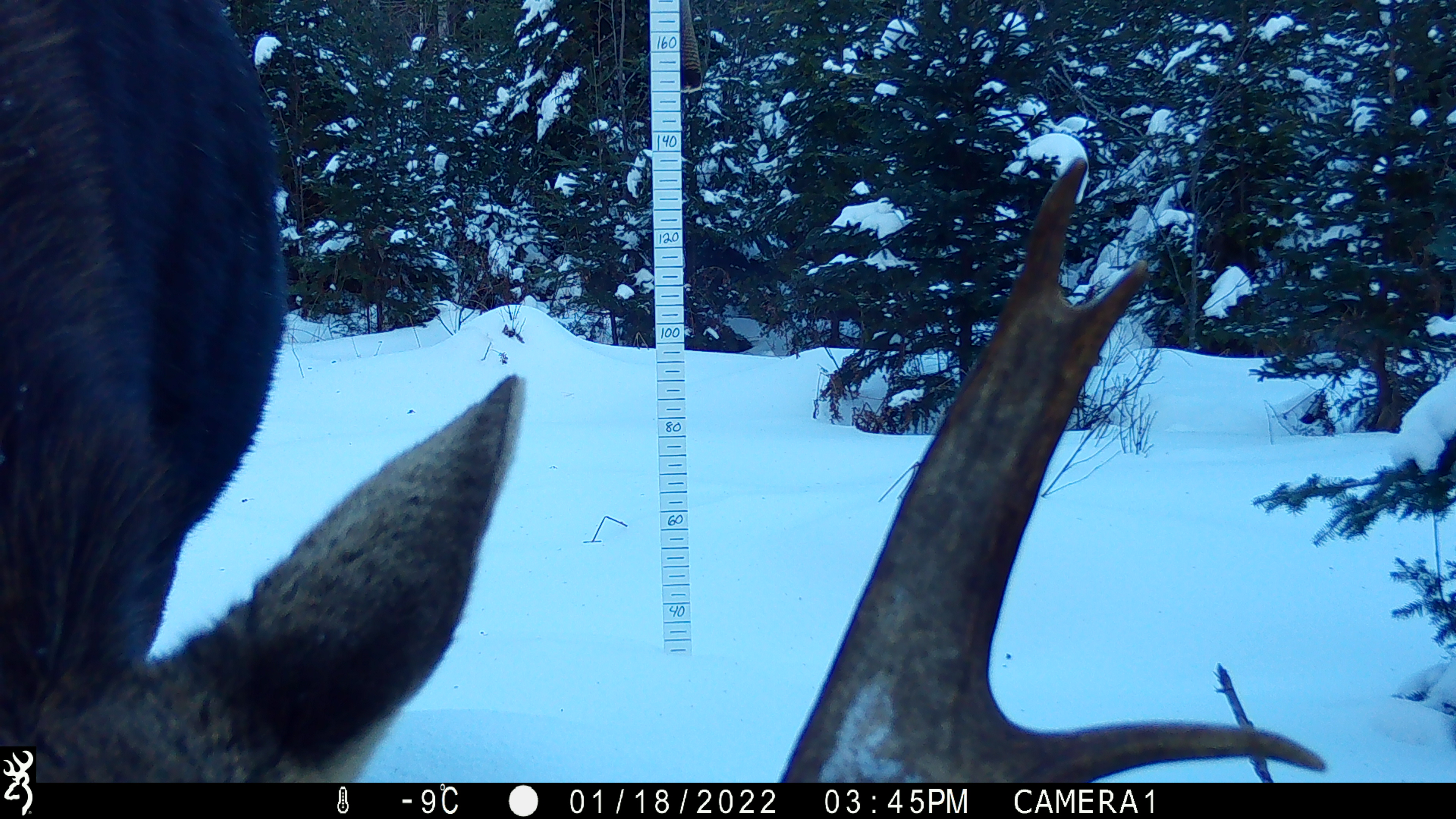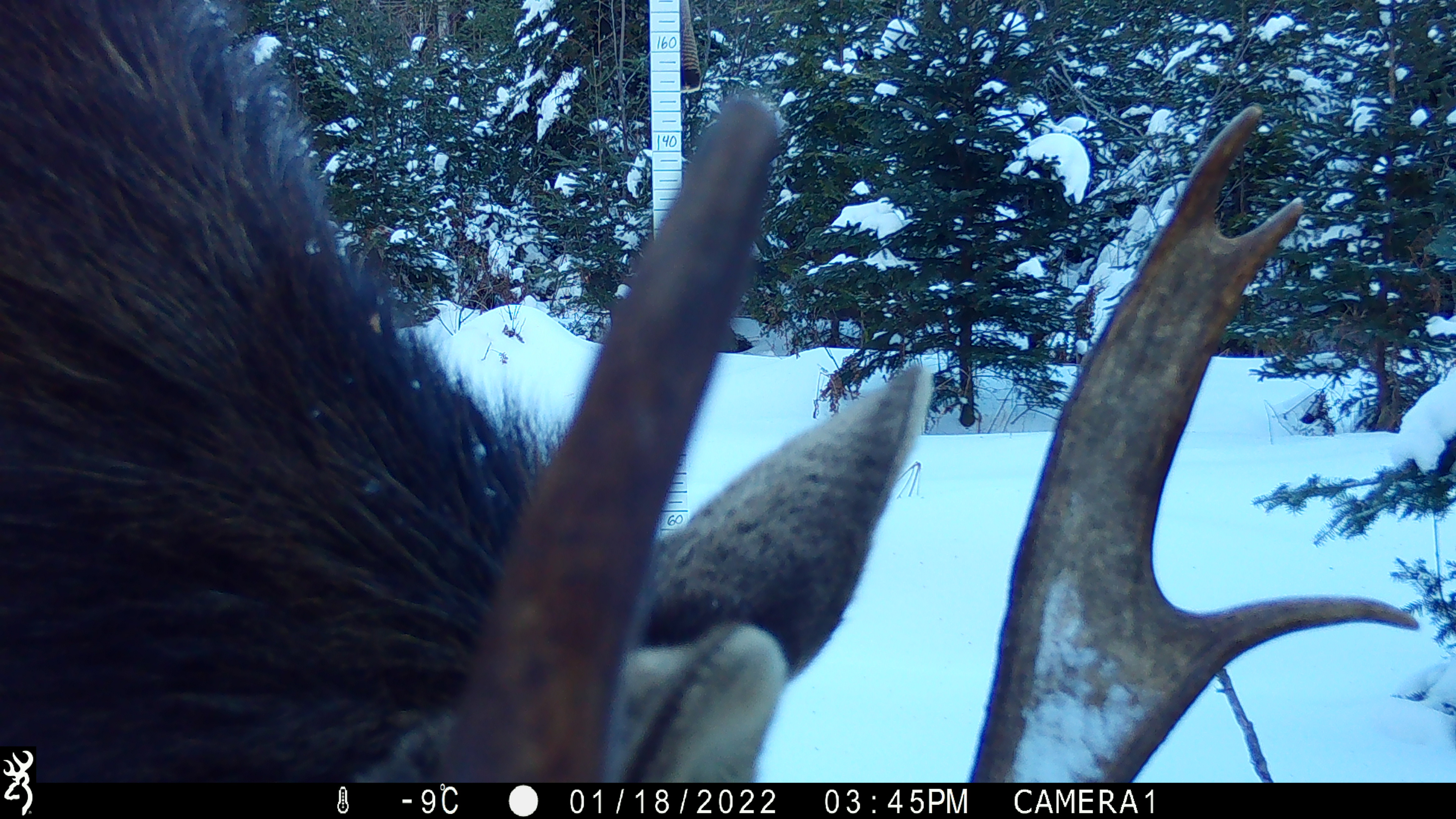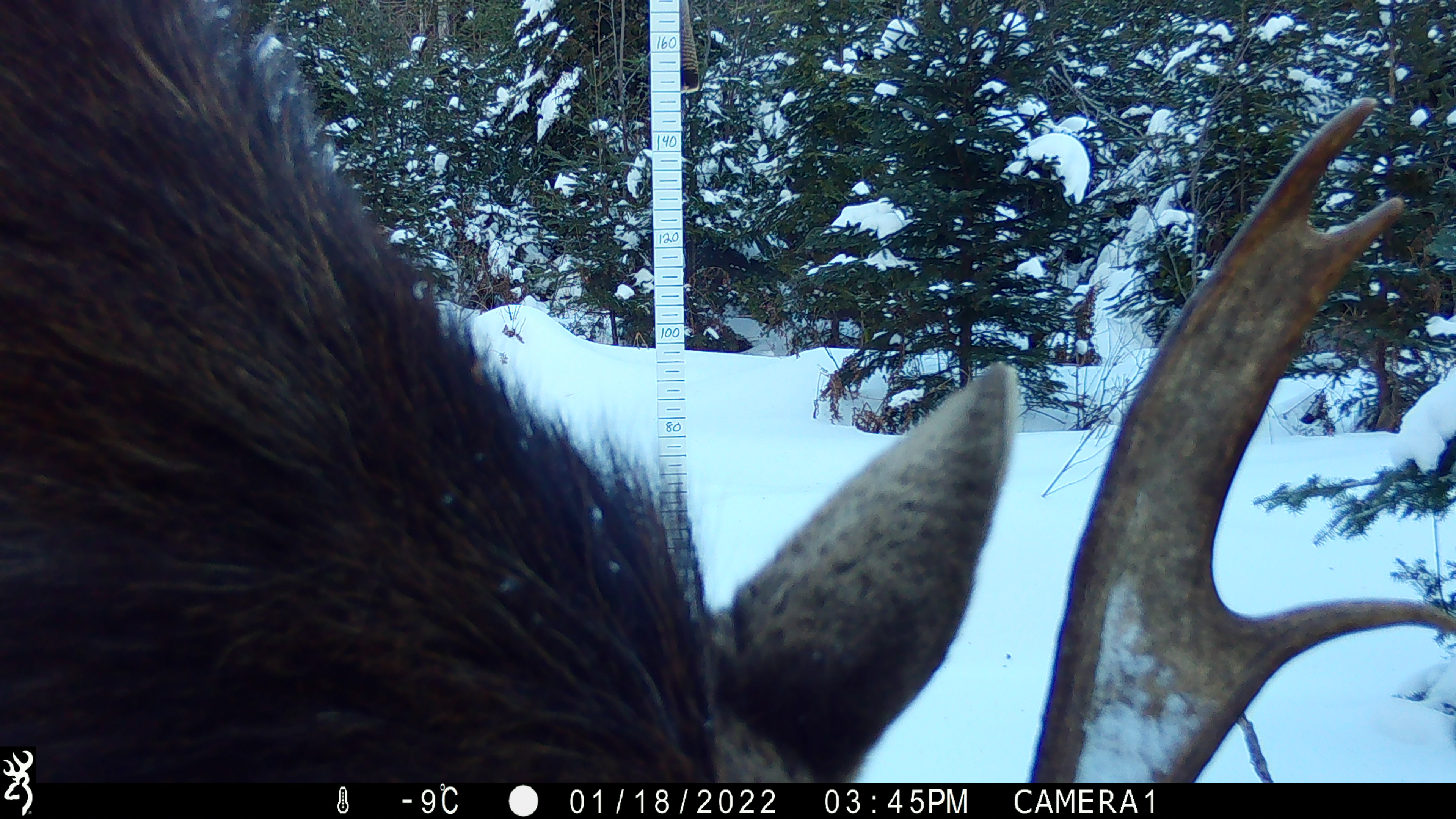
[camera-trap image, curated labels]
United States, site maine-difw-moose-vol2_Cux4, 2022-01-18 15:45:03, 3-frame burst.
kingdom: Animalia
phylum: Chordata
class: Mammalia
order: Artiodactyla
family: Cervidae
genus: Alces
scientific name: Alces alces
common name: moose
Moose (Alces alces).